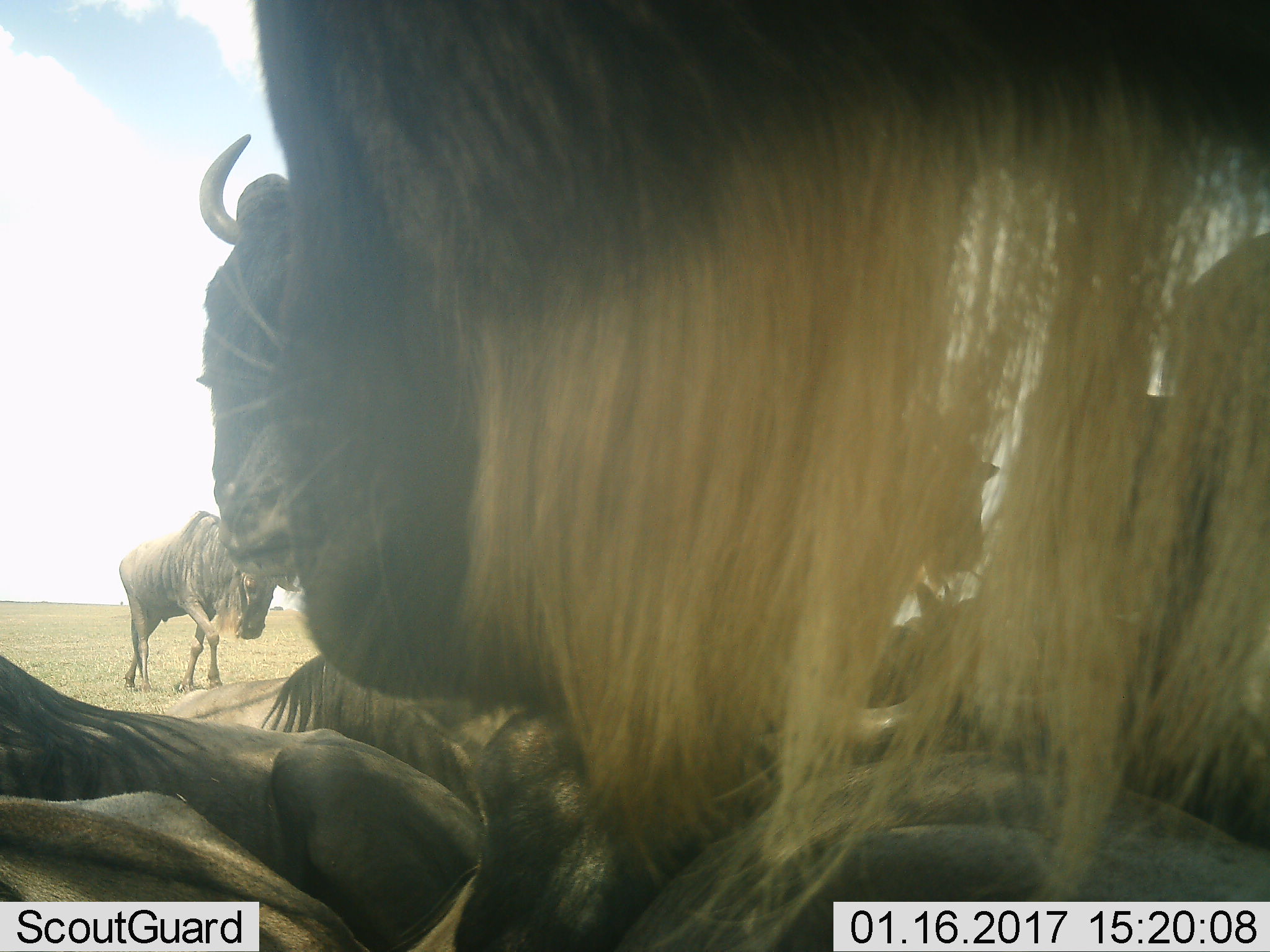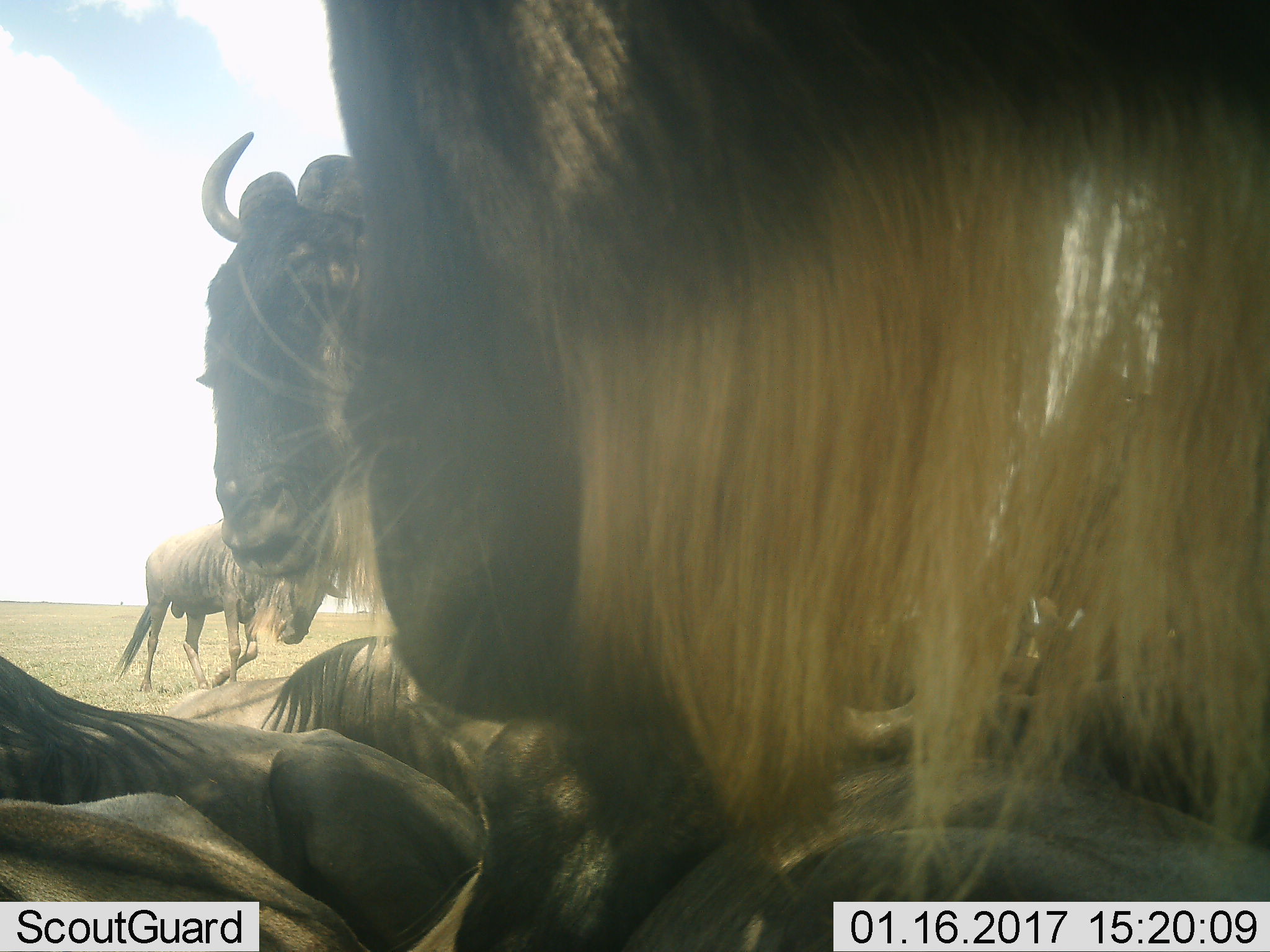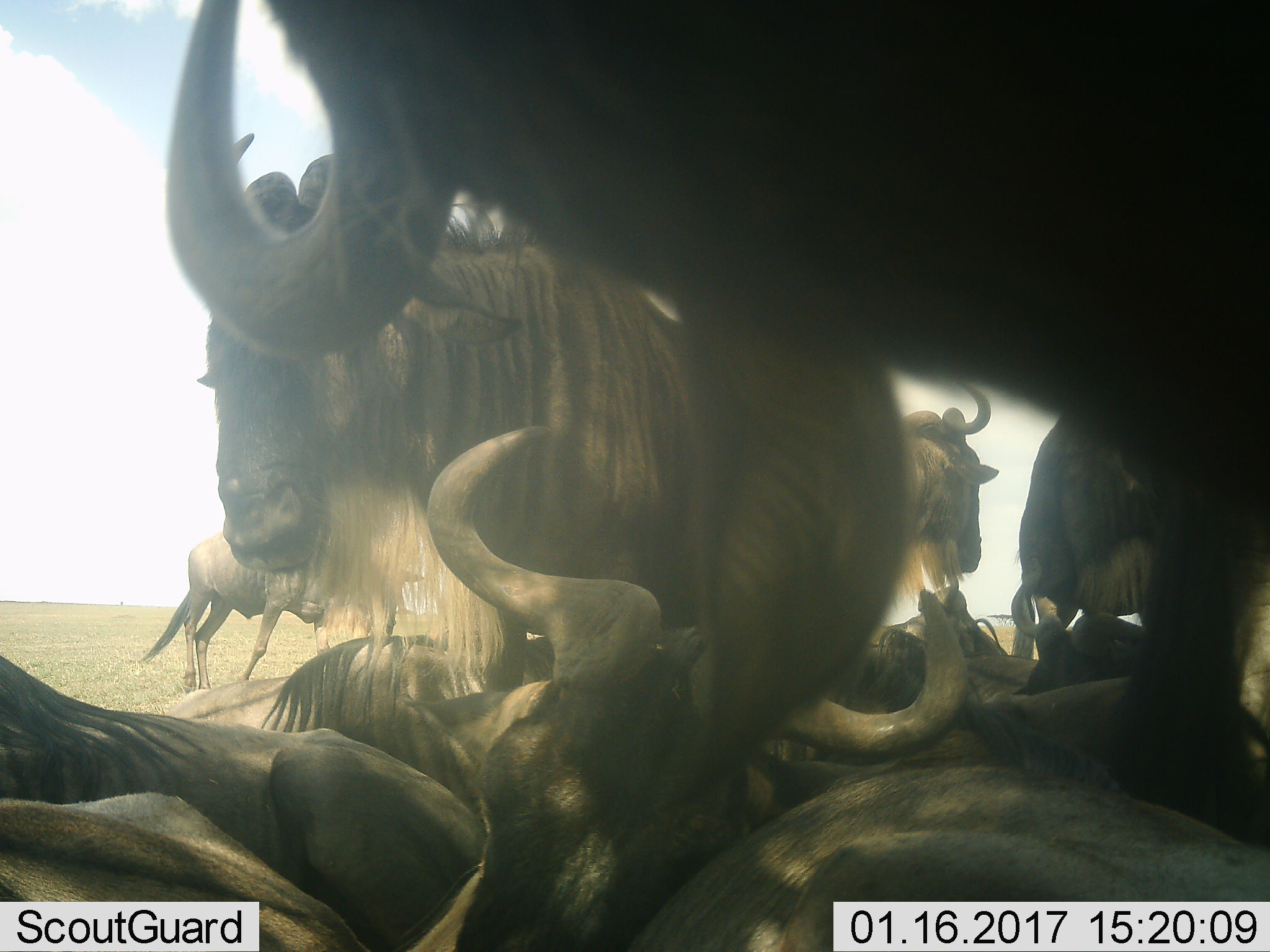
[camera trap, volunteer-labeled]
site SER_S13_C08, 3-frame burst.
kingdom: Animalia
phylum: Chordata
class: Mammalia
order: Artiodactyla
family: Bovidae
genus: Connochaetes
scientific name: Connochaetes taurinus taurinus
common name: blue wildebeest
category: wildebeestblue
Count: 6.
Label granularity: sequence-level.